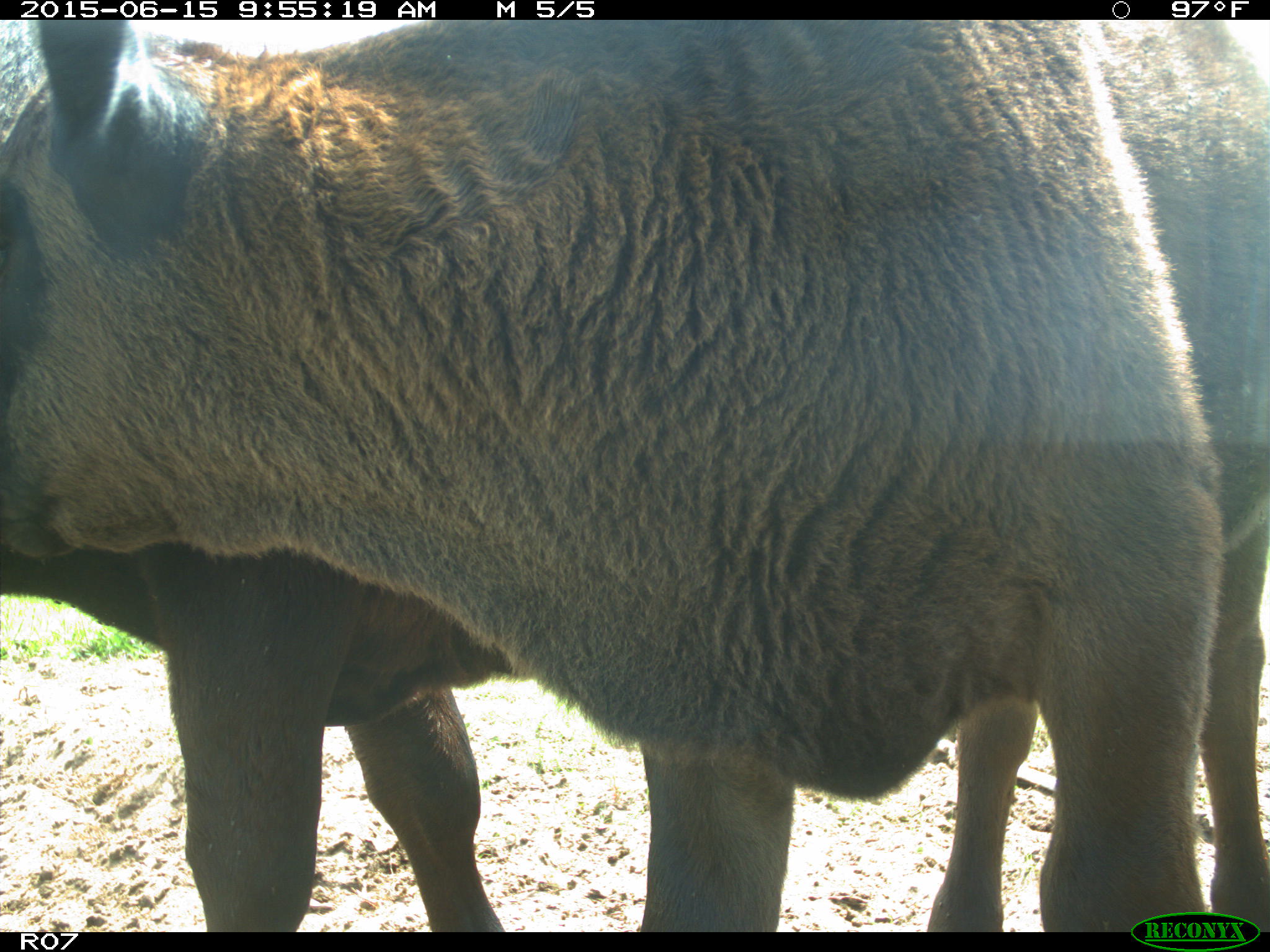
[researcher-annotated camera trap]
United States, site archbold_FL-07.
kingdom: Animalia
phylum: Chordata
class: Mammalia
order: Artiodactyla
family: Bovidae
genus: Bos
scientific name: Bos taurus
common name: domestic cow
Bos taurus (domestic cow).